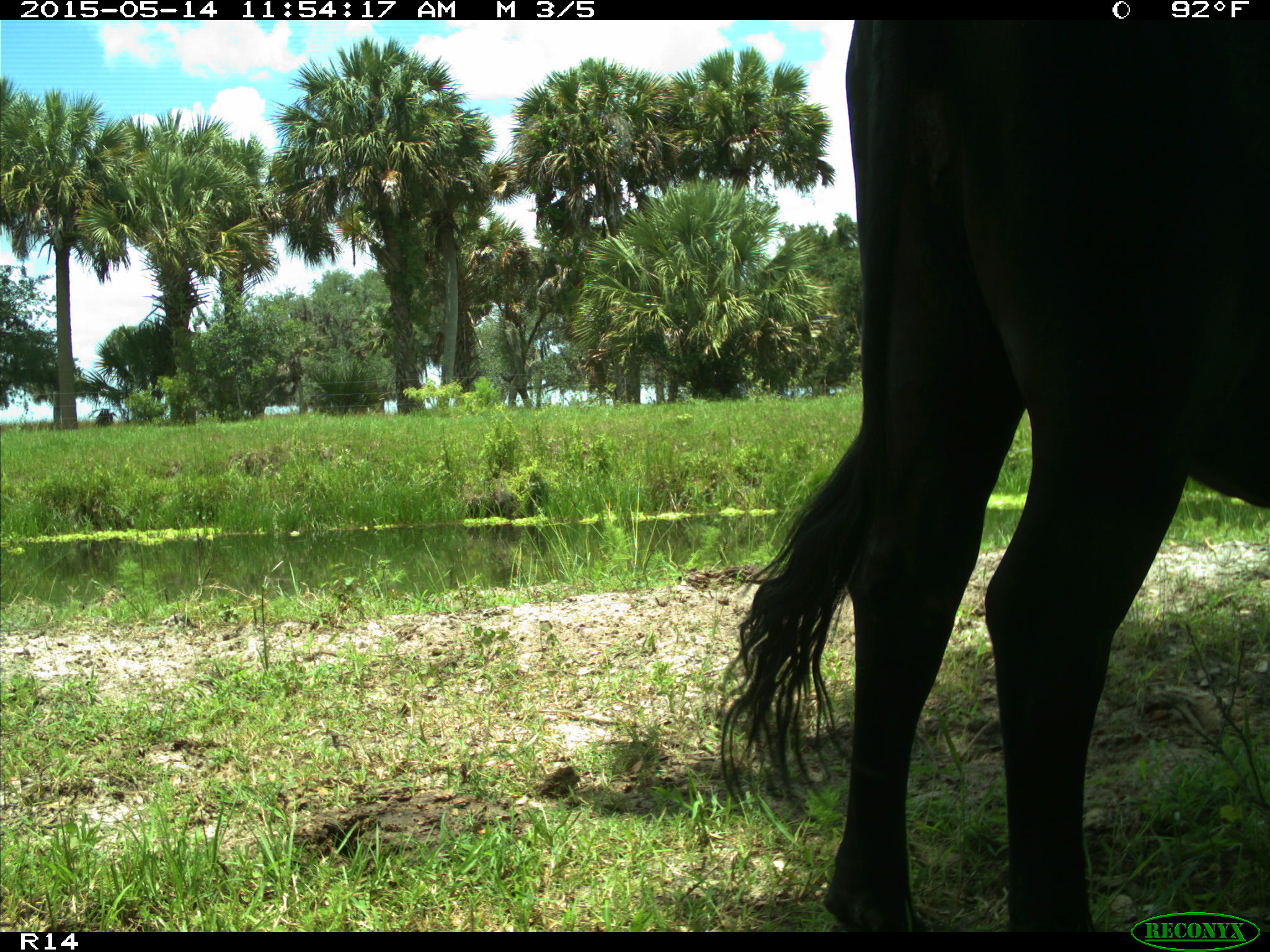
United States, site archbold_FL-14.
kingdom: Animalia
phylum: Chordata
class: Mammalia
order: Artiodactyla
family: Bovidae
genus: Bos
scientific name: Bos taurus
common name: domestic cow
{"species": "Bos taurus (domestic cow)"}